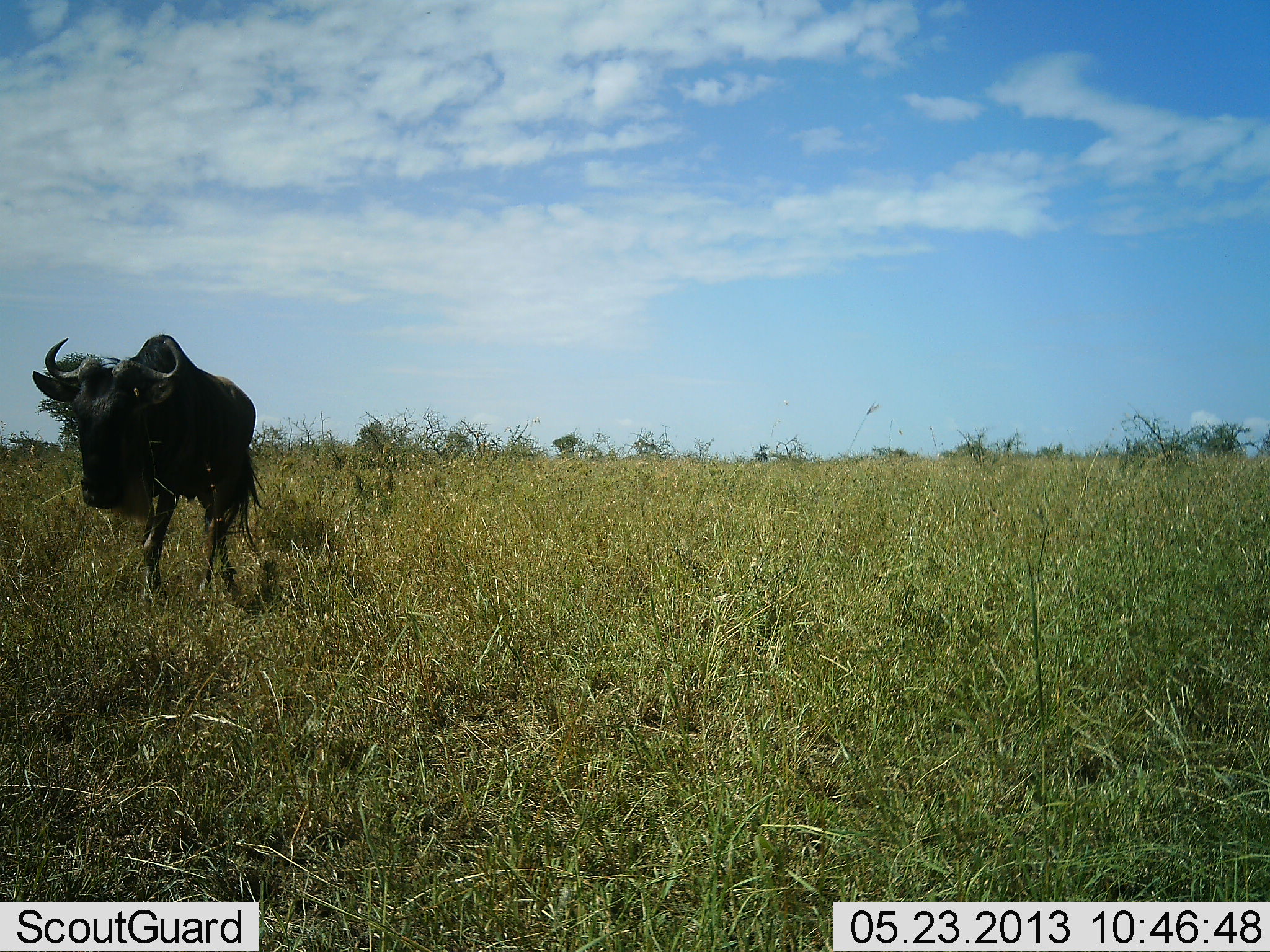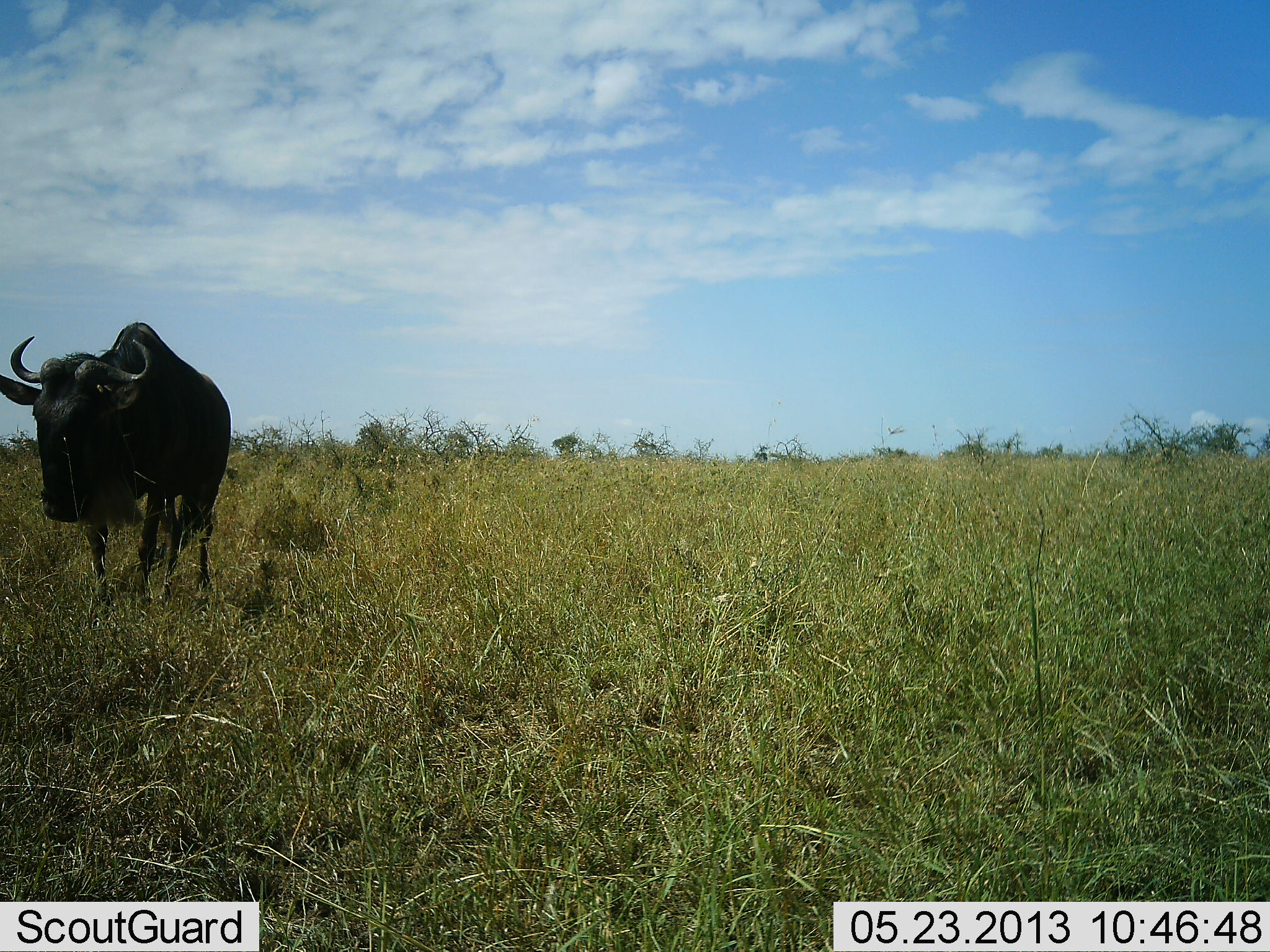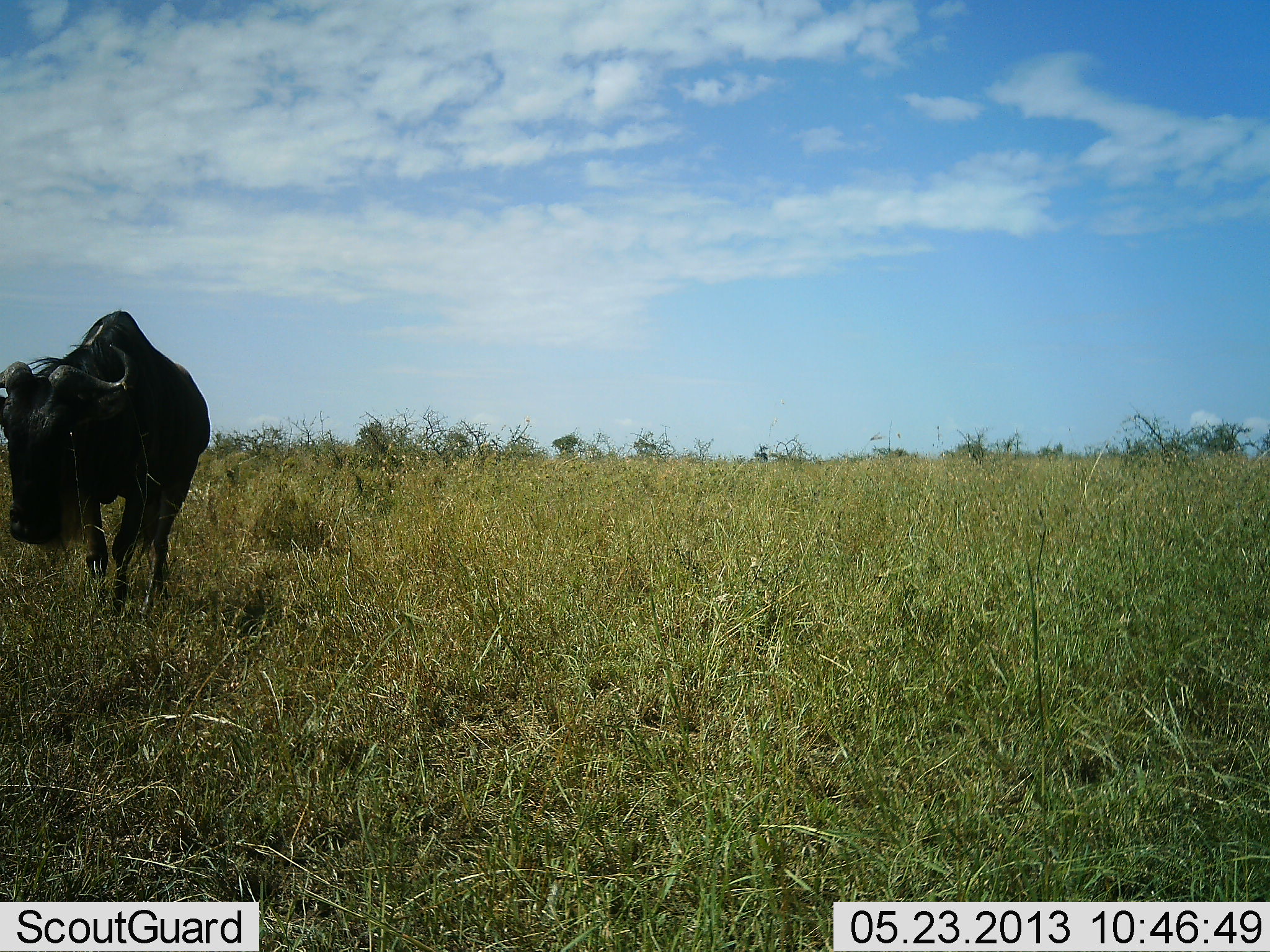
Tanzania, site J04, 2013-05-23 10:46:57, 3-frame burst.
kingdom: Animalia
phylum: Chordata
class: Mammalia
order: Artiodactyla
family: Bovidae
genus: Connochaetes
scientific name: Connochaetes taurinus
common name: blue wildebeest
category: wildebeest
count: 1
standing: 20%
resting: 0%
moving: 80%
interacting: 0%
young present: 0%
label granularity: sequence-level